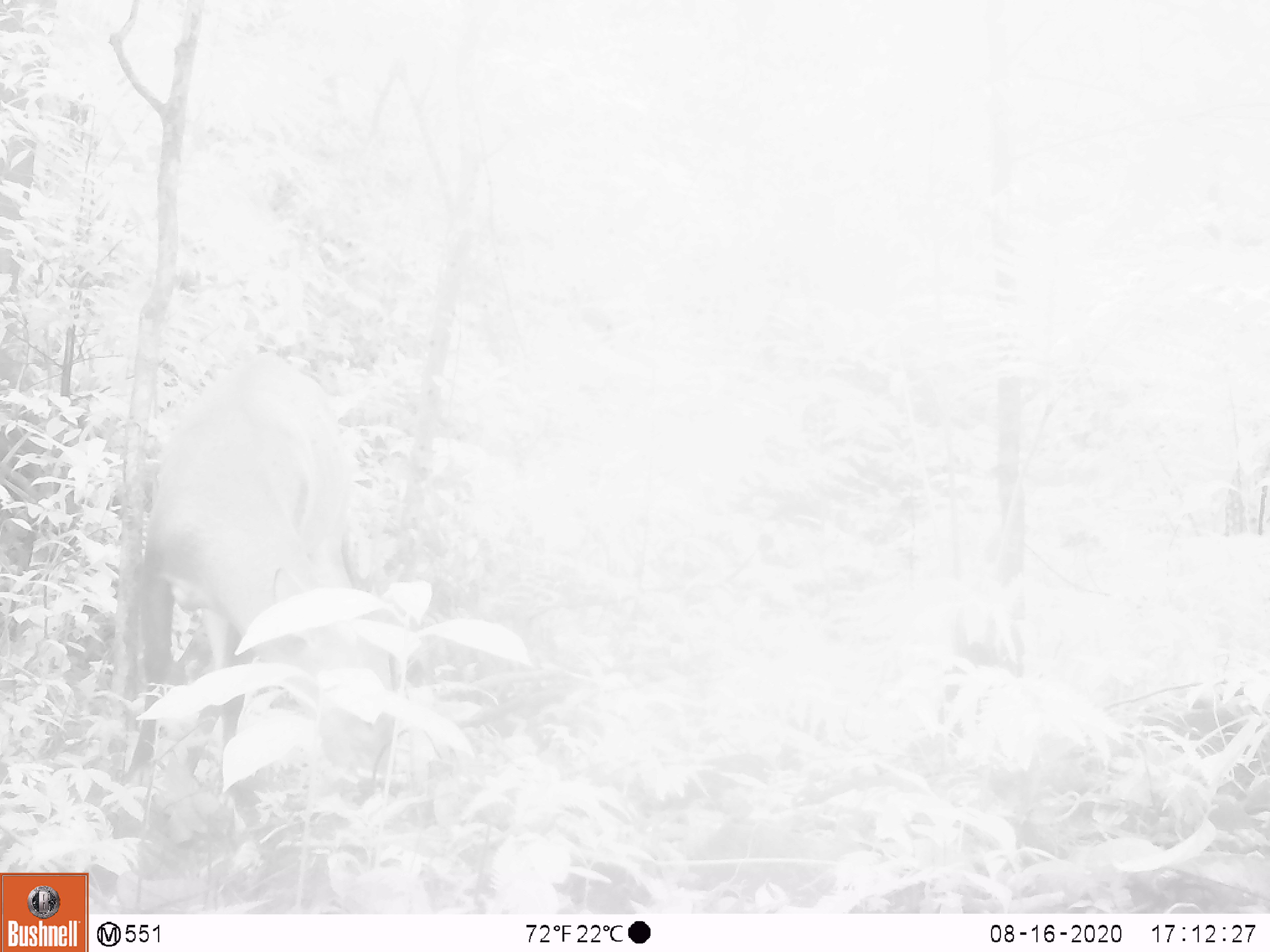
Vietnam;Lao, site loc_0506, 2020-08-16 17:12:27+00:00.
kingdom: Animalia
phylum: Chordata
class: Mammalia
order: Artiodactyla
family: Cervidae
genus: Muntiacus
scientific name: Muntiacus vuquangensis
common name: large-antlered muntjac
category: large antlered muntjac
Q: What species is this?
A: Large antlered muntjac (large-antlered muntjac) (Muntiacus vuquangensis).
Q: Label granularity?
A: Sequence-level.